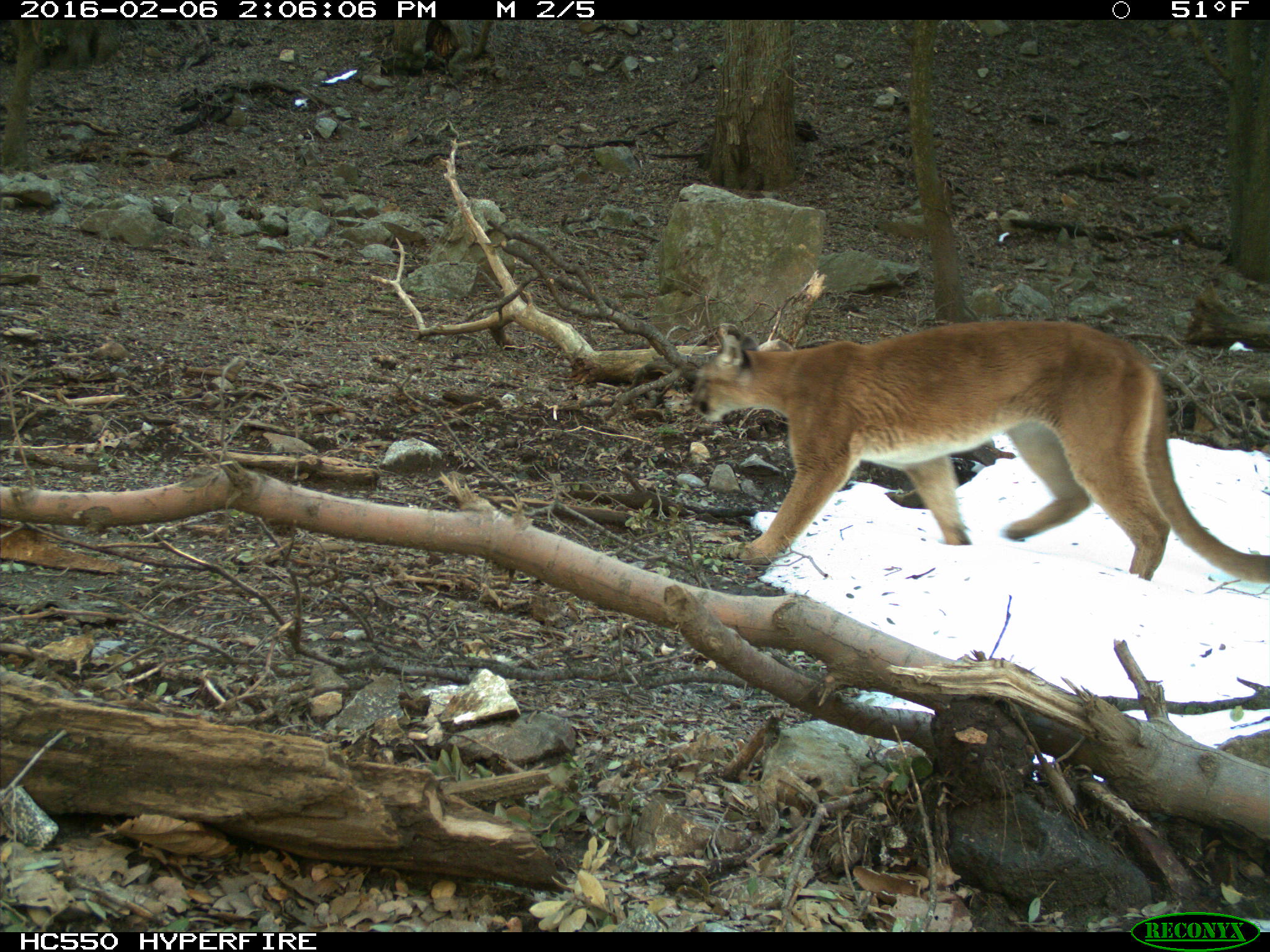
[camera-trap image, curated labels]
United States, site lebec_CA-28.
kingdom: Animalia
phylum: Chordata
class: Mammalia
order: Carnivora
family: Felidae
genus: Puma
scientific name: Puma concolor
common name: mountain lion